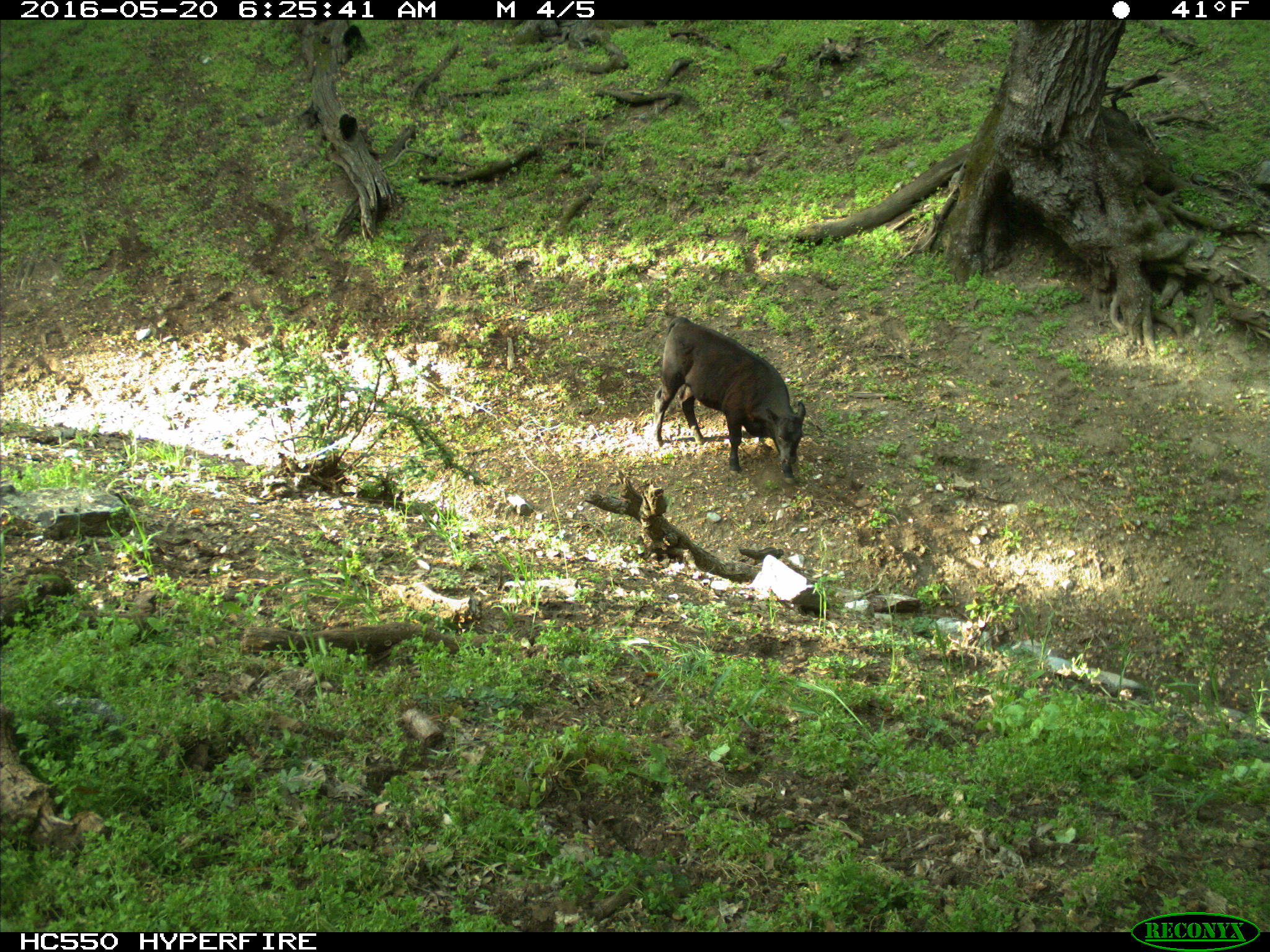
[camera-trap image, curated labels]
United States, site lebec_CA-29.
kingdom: Animalia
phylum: Chordata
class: Mammalia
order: Artiodactyla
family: Bovidae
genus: Bos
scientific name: Bos taurus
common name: domestic cow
Bos taurus (domestic cow).